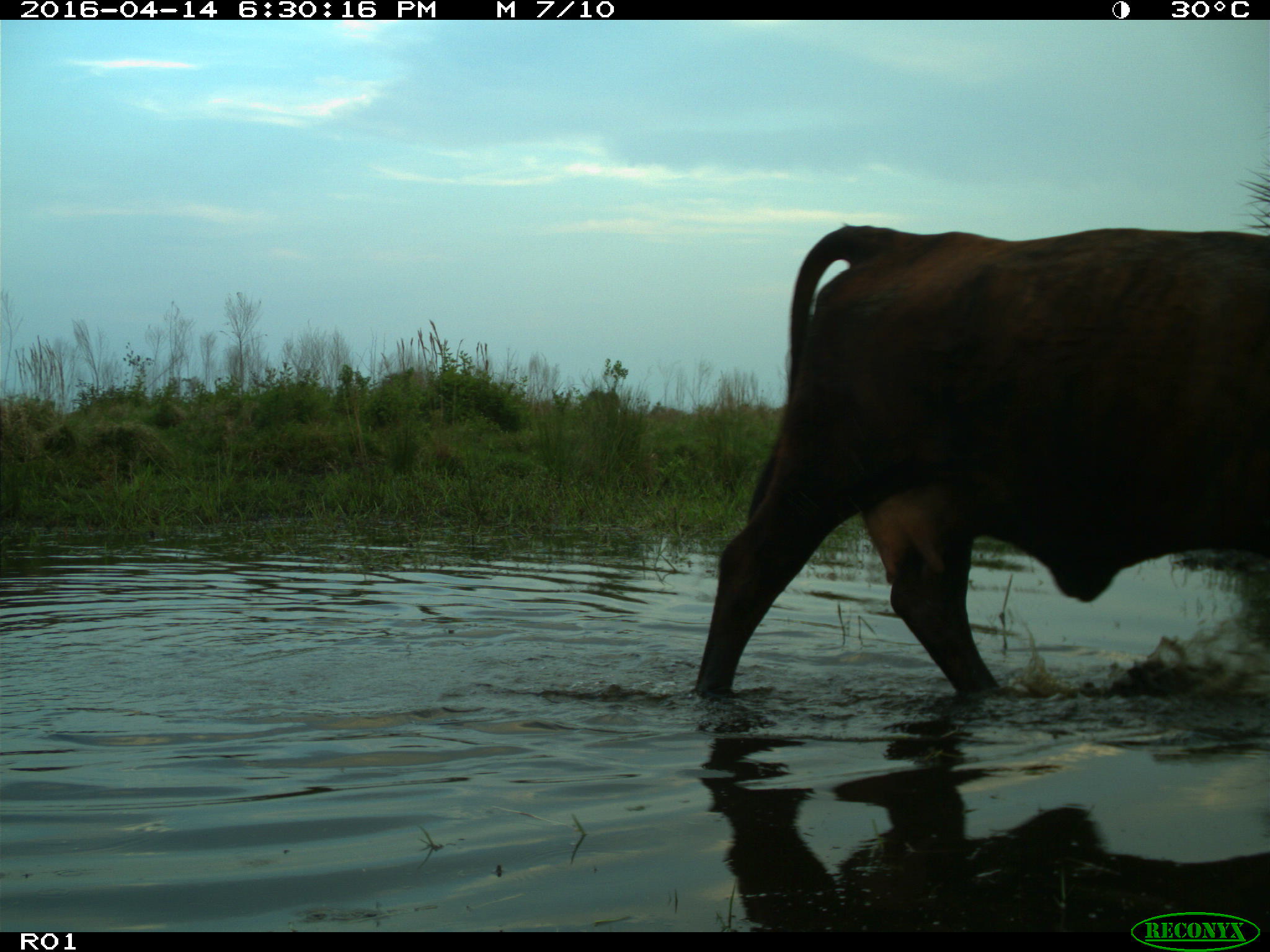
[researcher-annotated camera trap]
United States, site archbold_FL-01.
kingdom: Animalia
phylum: Chordata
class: Mammalia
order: Artiodactyla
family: Bovidae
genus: Bos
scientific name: Bos taurus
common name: domestic cow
Bos taurus (domestic cow).